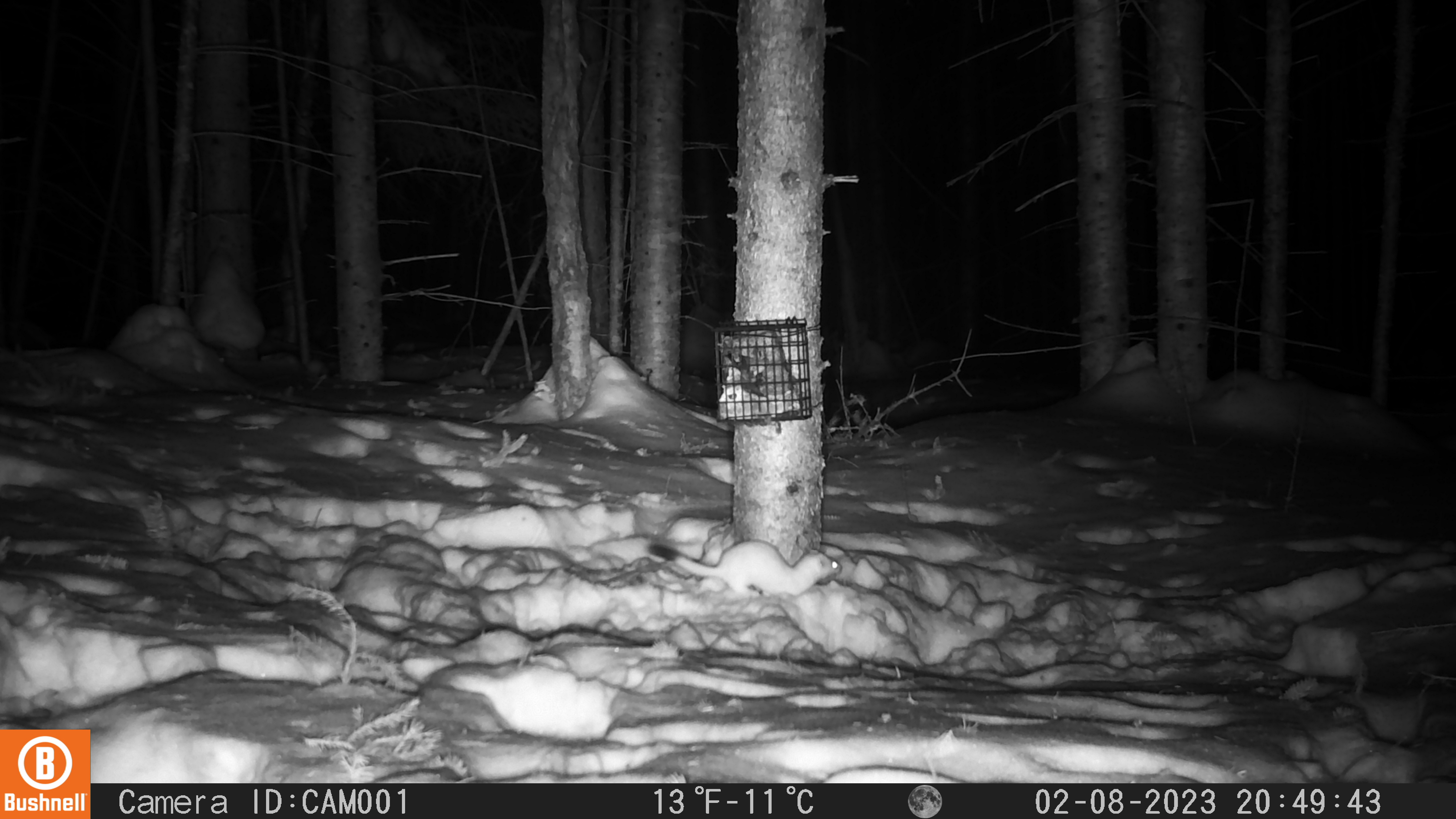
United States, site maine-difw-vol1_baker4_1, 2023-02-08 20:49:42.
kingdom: Animalia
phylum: Chordata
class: Mammalia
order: Carnivora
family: Mustelidae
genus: Neogale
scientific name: Neogale frenata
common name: long-tailed weasel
Long-tailed weasel (Neogale frenata).